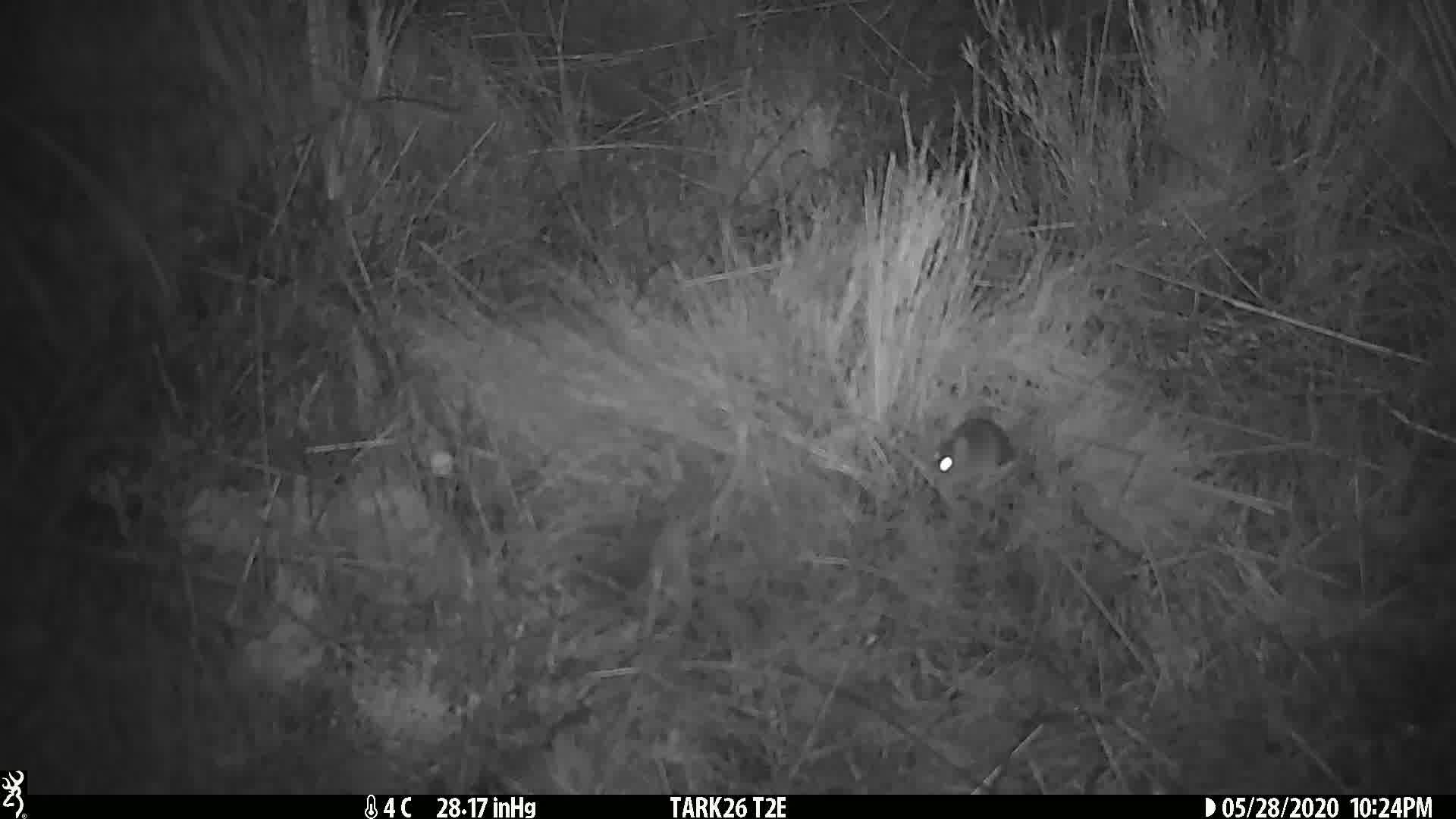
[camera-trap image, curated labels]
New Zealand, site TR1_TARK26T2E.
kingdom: Animalia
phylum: Chordata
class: Mammalia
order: Rodentia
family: Muridae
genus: Mus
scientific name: Mus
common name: mouse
Mouse (Mus).